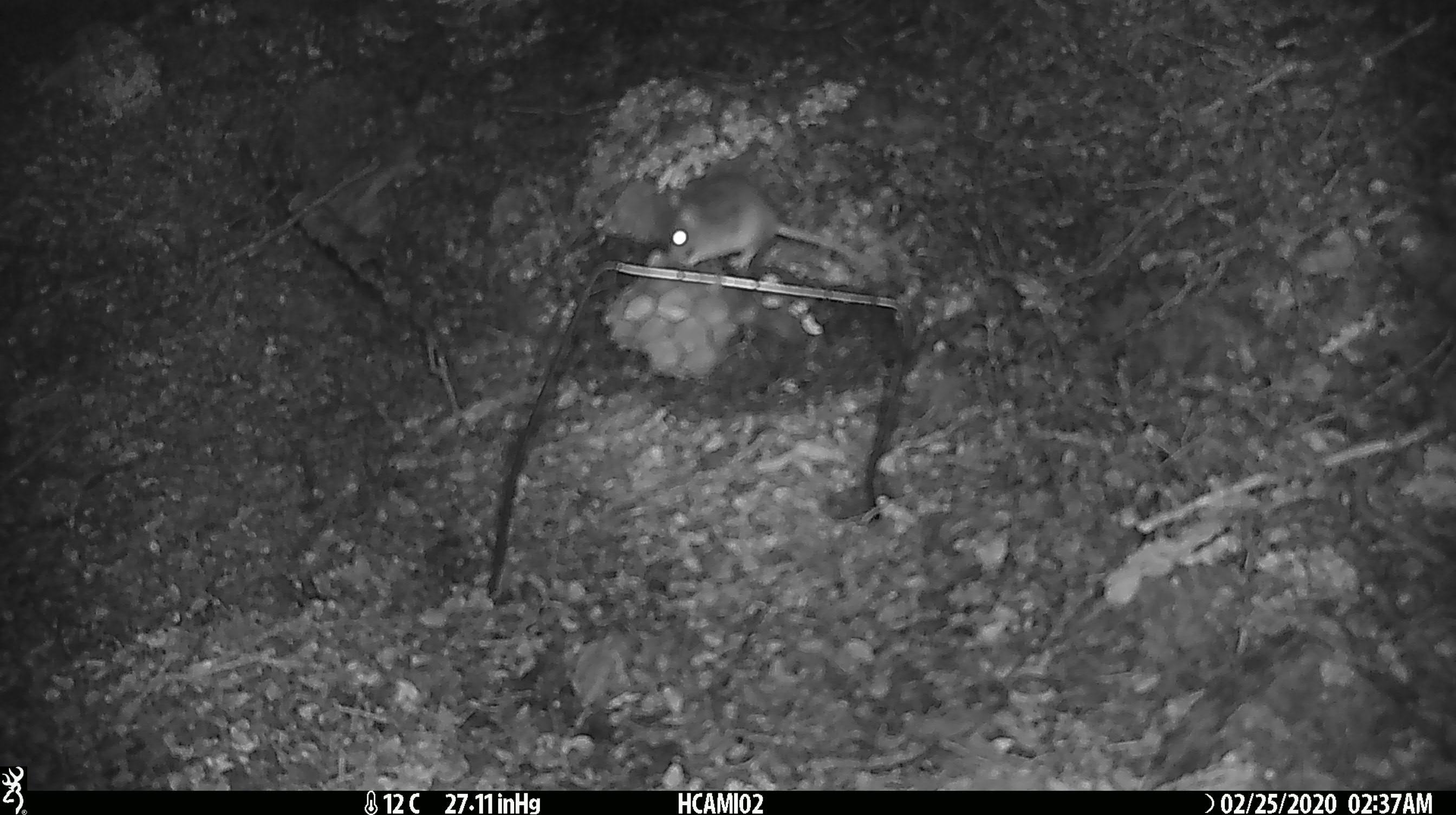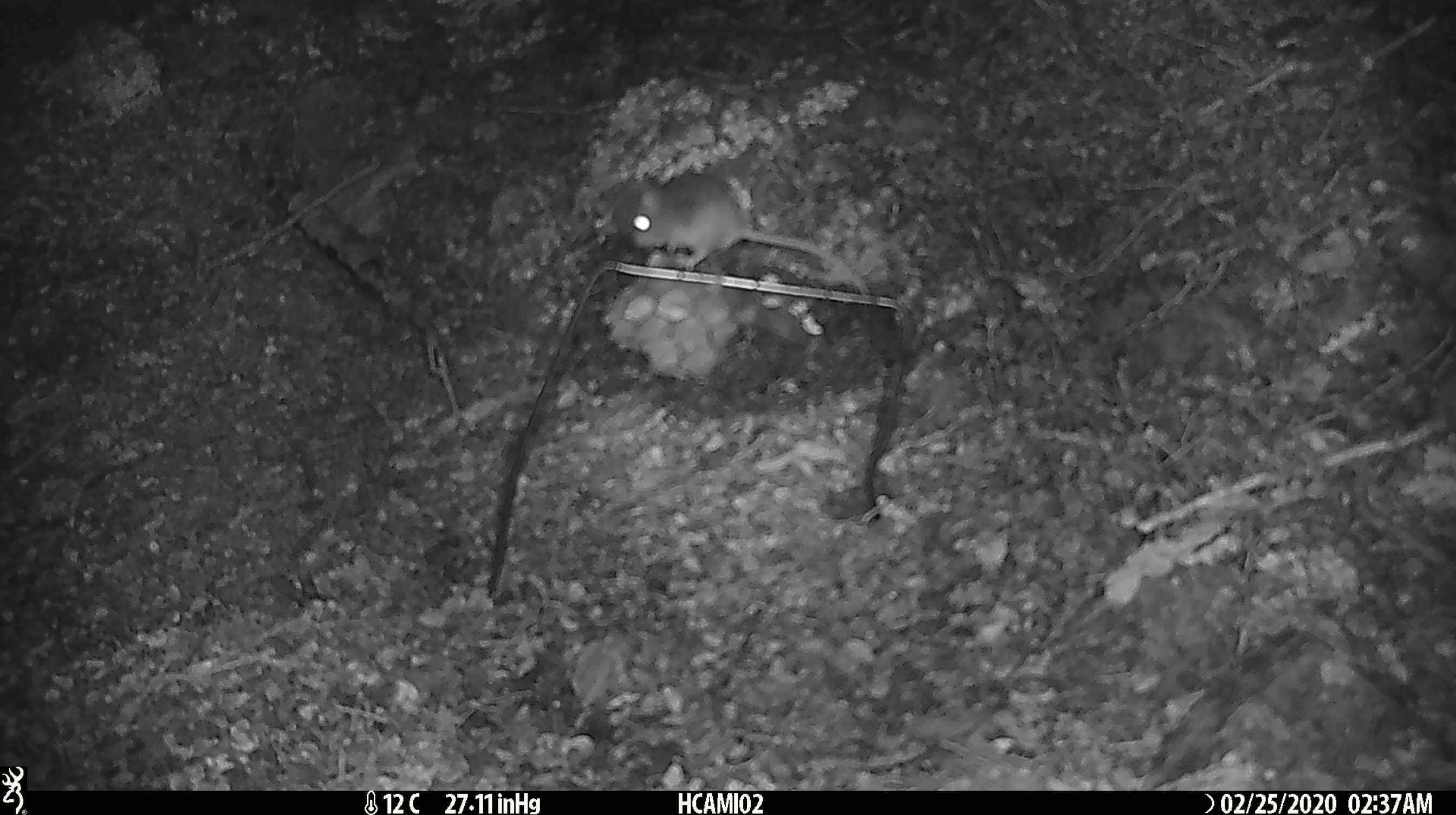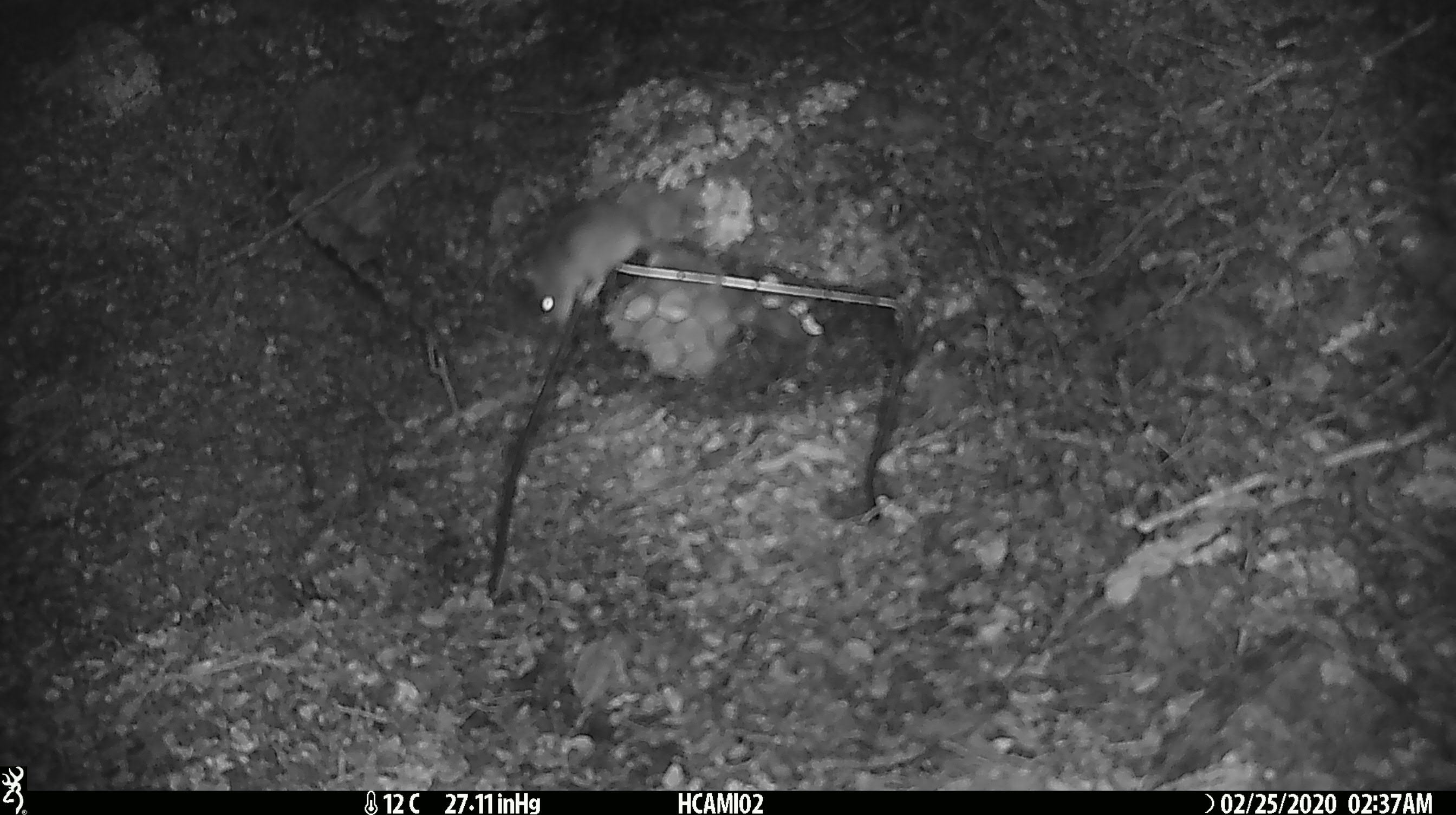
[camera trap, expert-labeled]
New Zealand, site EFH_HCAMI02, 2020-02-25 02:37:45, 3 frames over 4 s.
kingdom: Animalia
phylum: Chordata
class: Mammalia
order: Rodentia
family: Muridae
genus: Mus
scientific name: Mus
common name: mouse